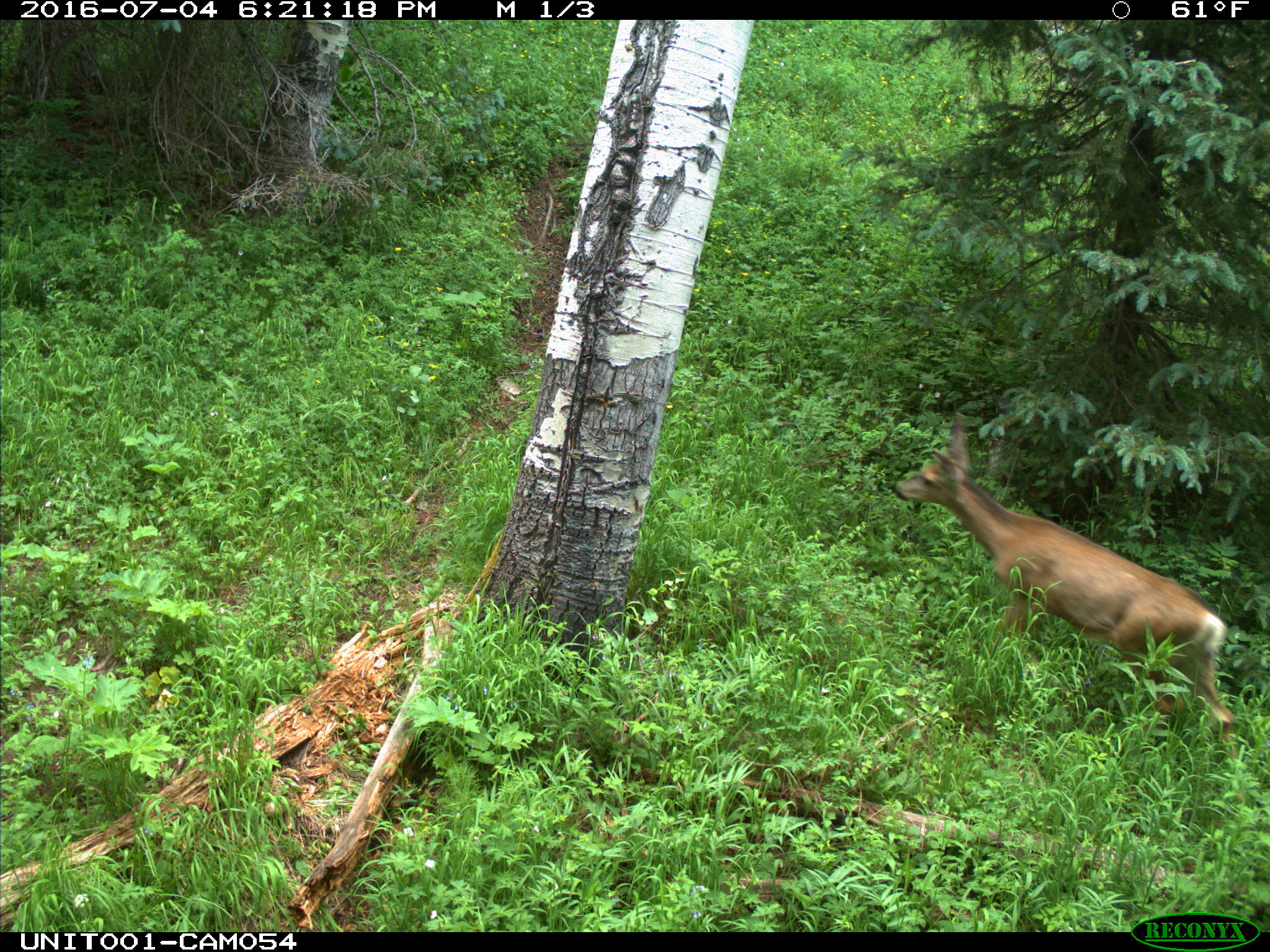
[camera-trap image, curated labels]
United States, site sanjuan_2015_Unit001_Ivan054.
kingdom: Animalia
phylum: Chordata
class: Mammalia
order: Artiodactyla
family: Cervidae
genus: Odocoileus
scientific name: Odocoileus hemionus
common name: mule deer